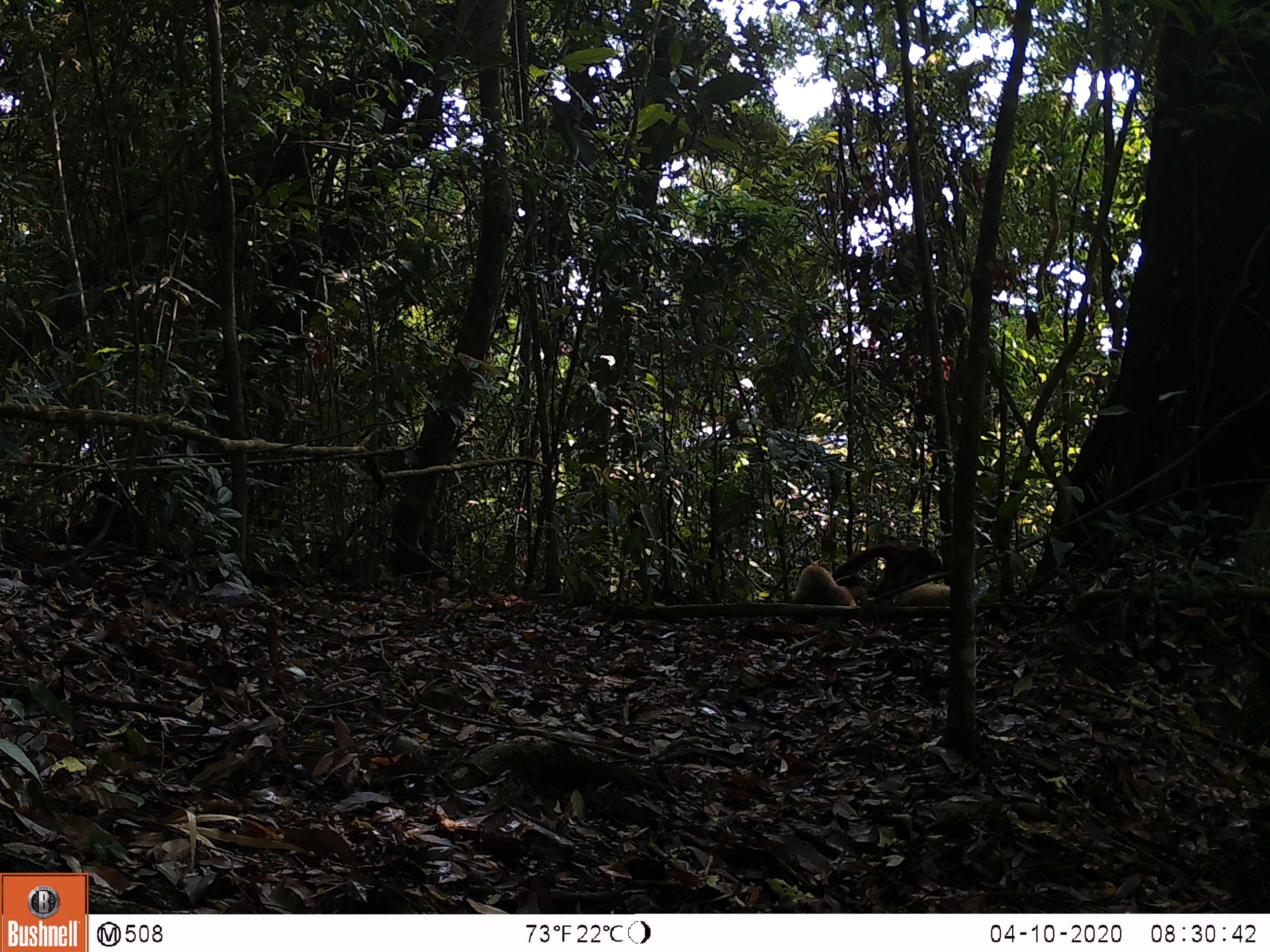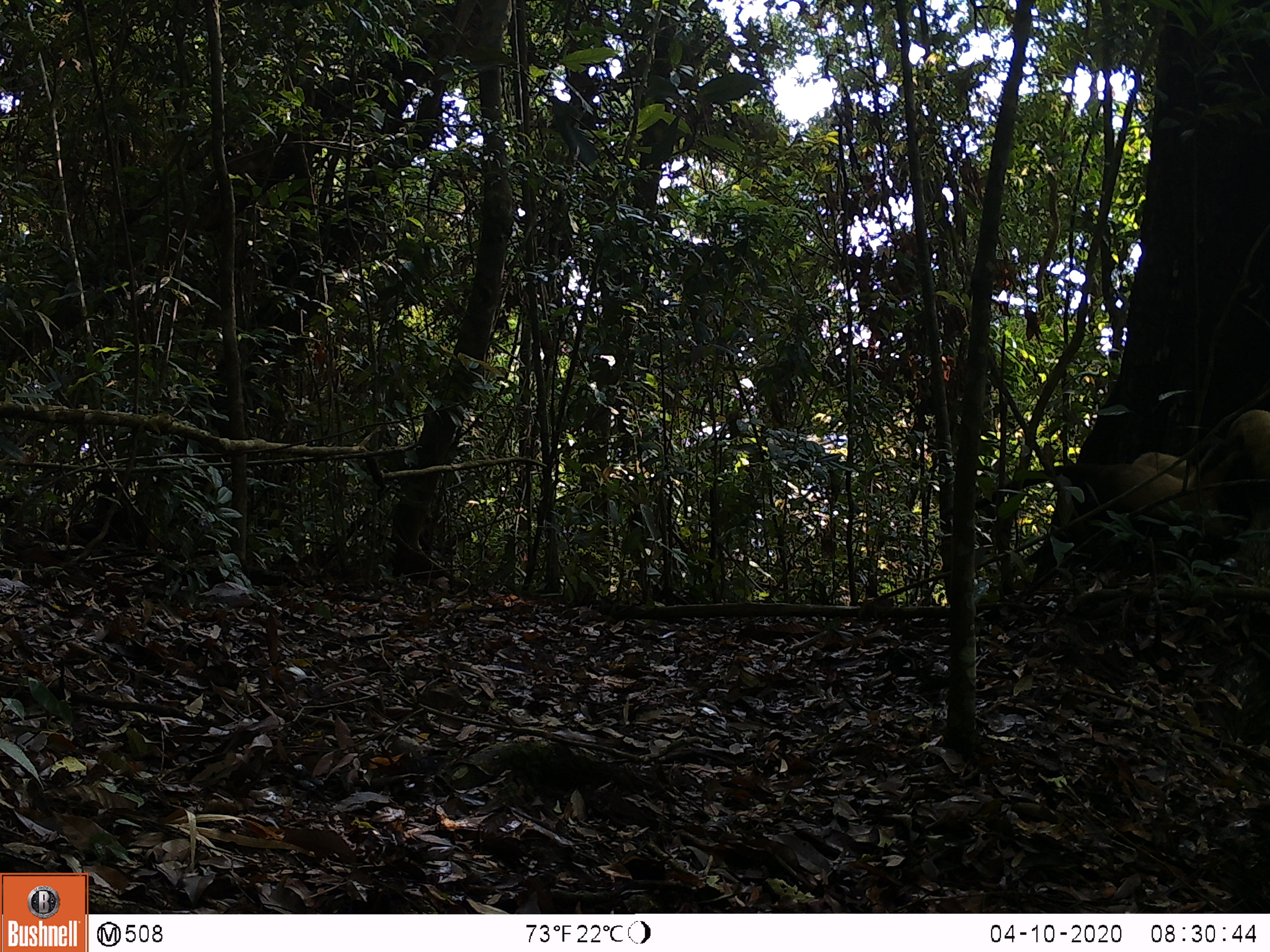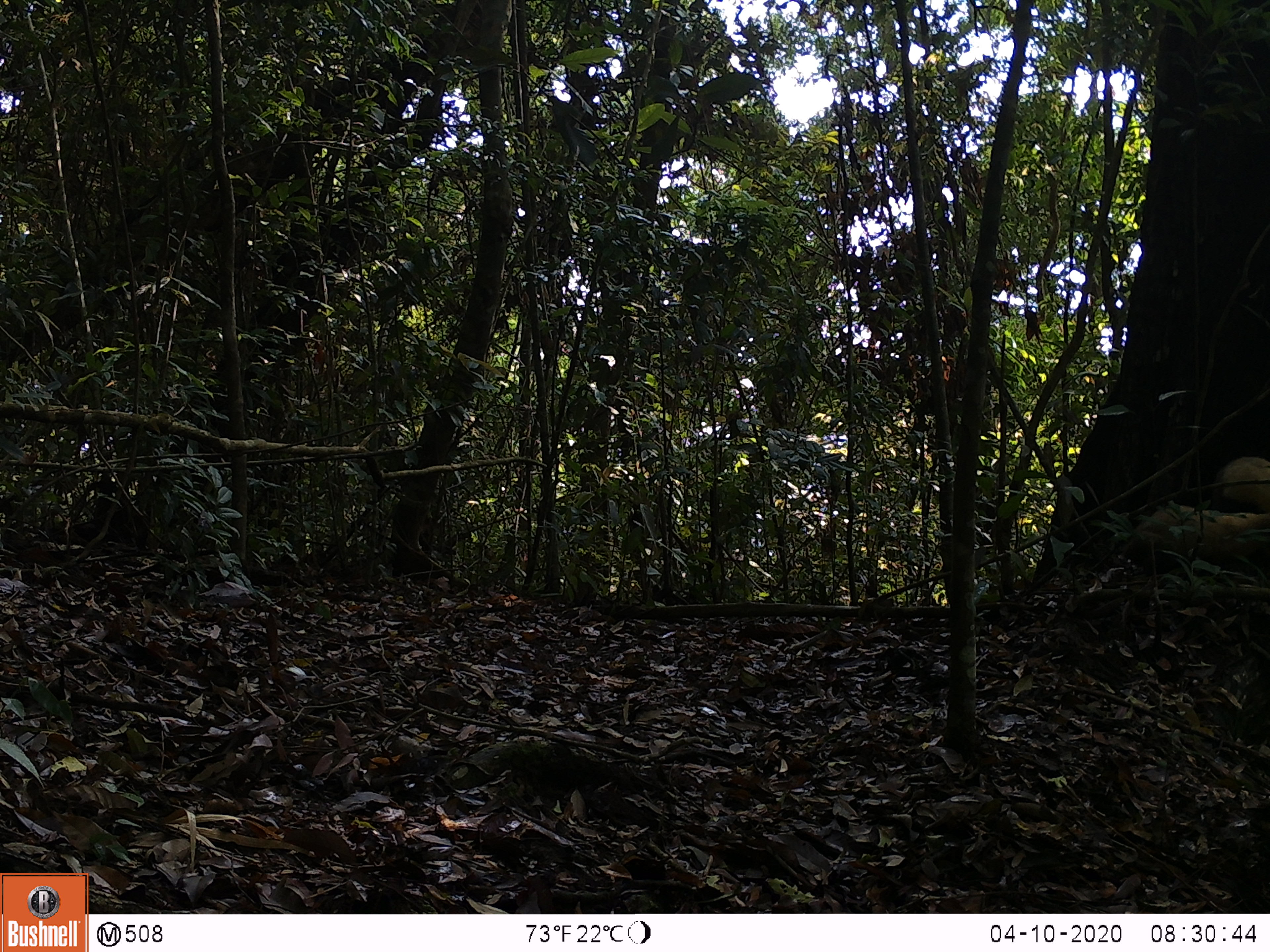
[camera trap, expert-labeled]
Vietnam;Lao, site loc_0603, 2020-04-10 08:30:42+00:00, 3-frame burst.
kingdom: Animalia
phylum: Chordata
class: Mammalia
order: Carnivora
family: Mustelidae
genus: Martes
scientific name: Martes flavigula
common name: yellow-throated marten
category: yellow throated marten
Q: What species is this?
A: Yellow throated marten (yellow-throated marten) (Martes flavigula).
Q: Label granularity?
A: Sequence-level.